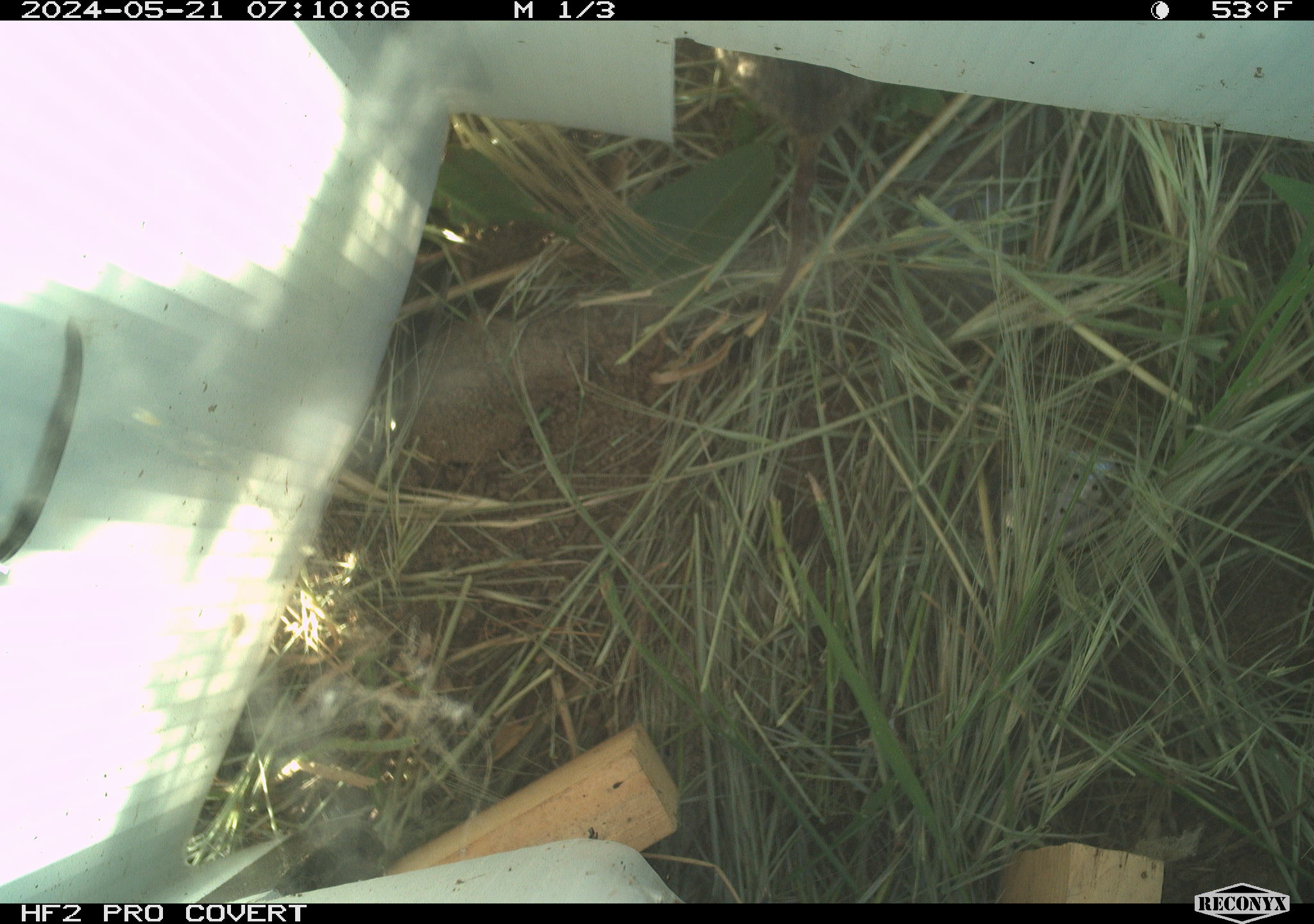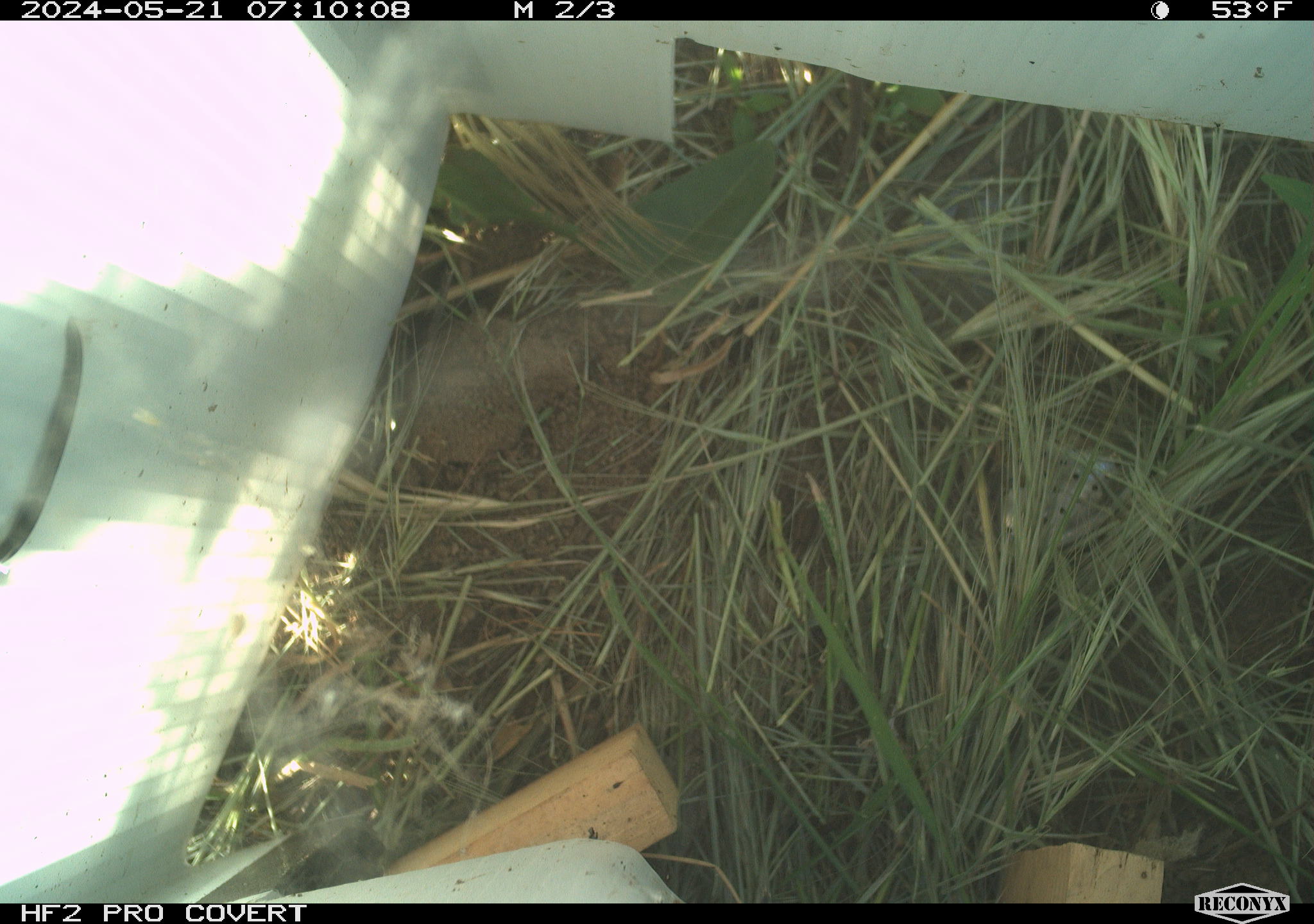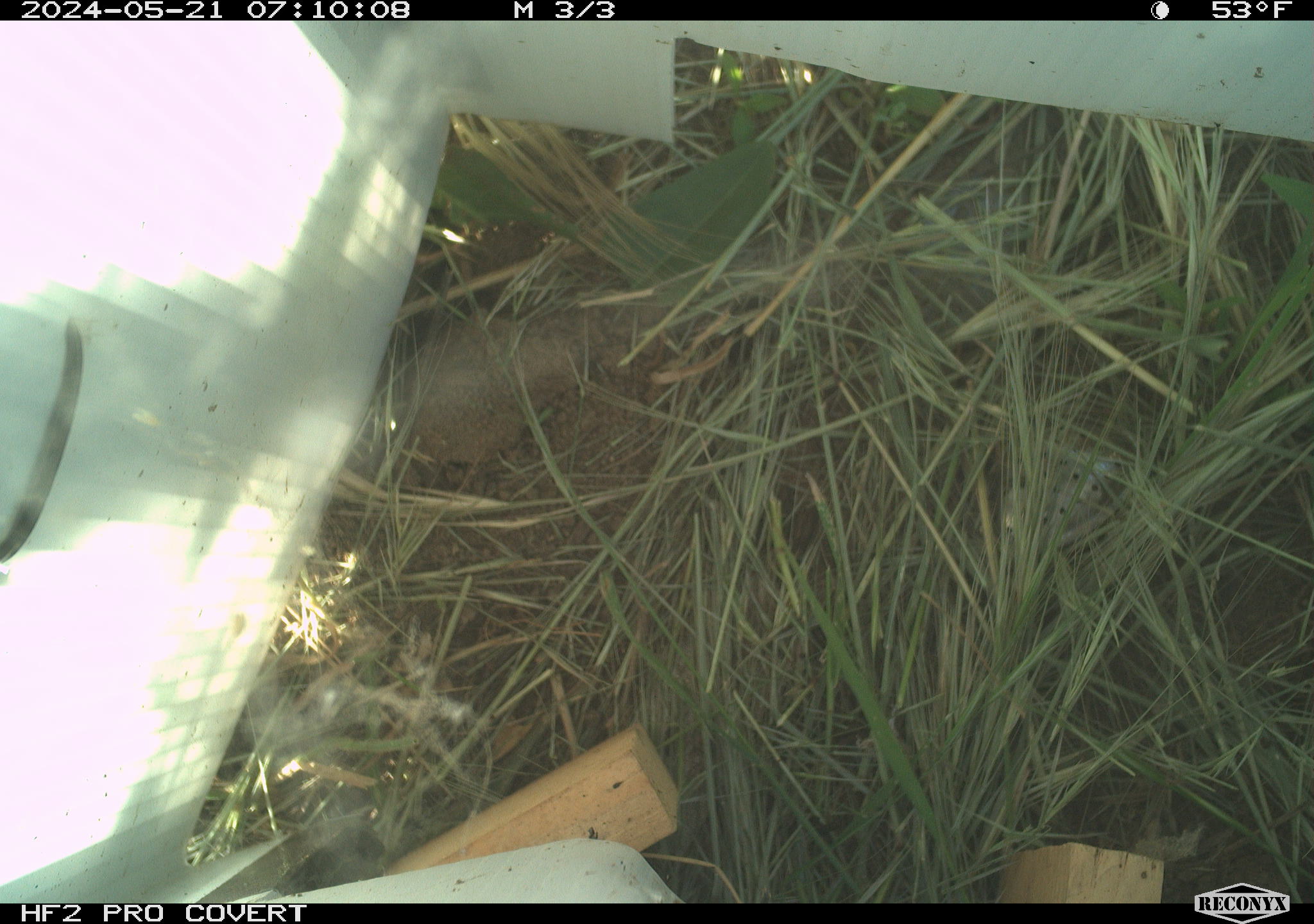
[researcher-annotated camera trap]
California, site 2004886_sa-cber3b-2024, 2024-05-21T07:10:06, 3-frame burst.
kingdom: Animalia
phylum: Chordata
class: Mammalia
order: Rodentia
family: Cricetidae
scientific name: Arvicolinae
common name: voles, lemmings, and muskrats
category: arvicolinae subfamily